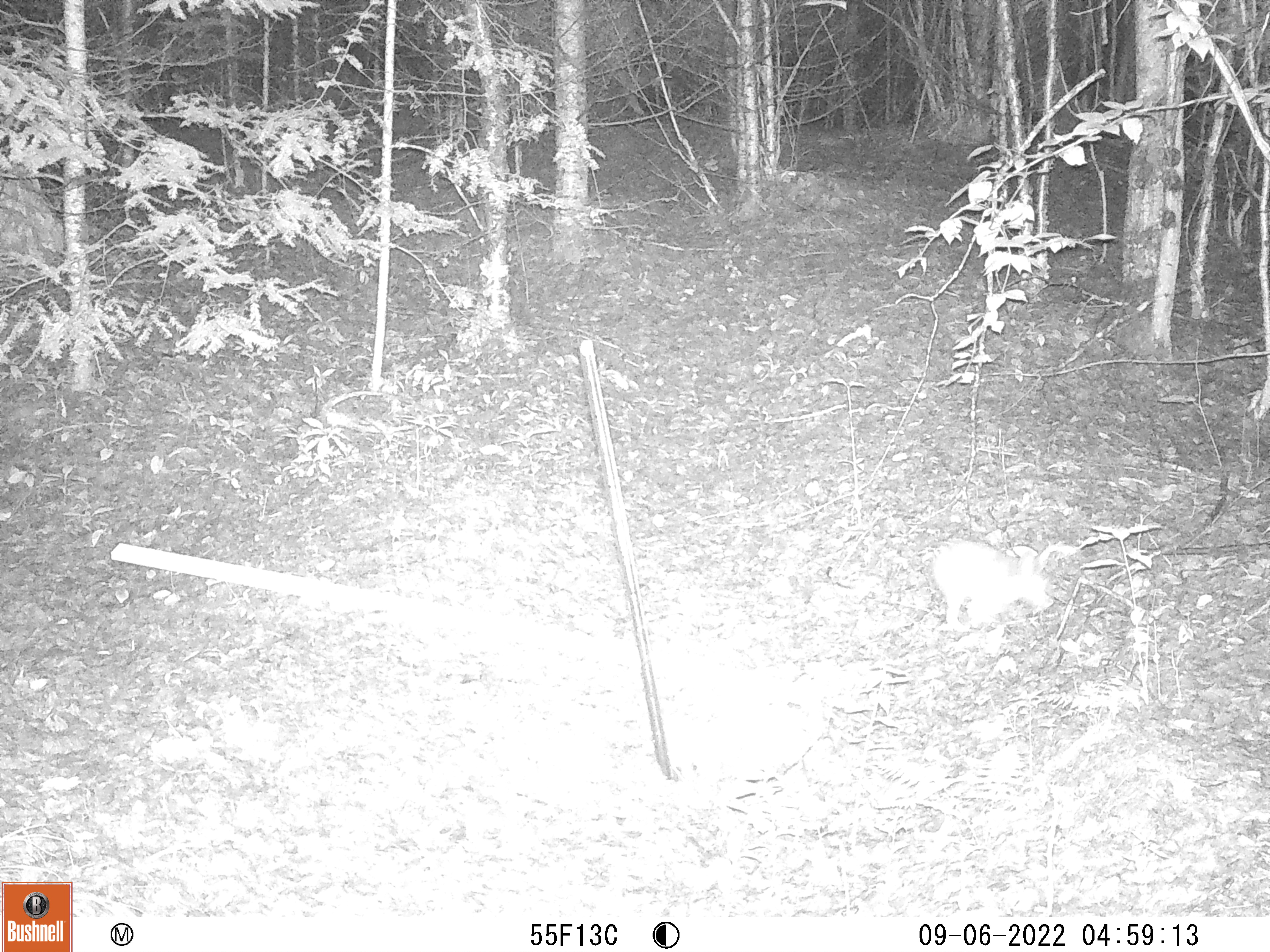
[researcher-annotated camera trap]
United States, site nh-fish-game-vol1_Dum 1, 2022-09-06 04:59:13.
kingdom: Animalia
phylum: Chordata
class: Mammalia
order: Lagomorpha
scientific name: Lagomorpha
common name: rabbit or hare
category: rabbit or hare sp.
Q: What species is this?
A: Rabbit or hare sp. (rabbit or hare) (Lagomorpha).